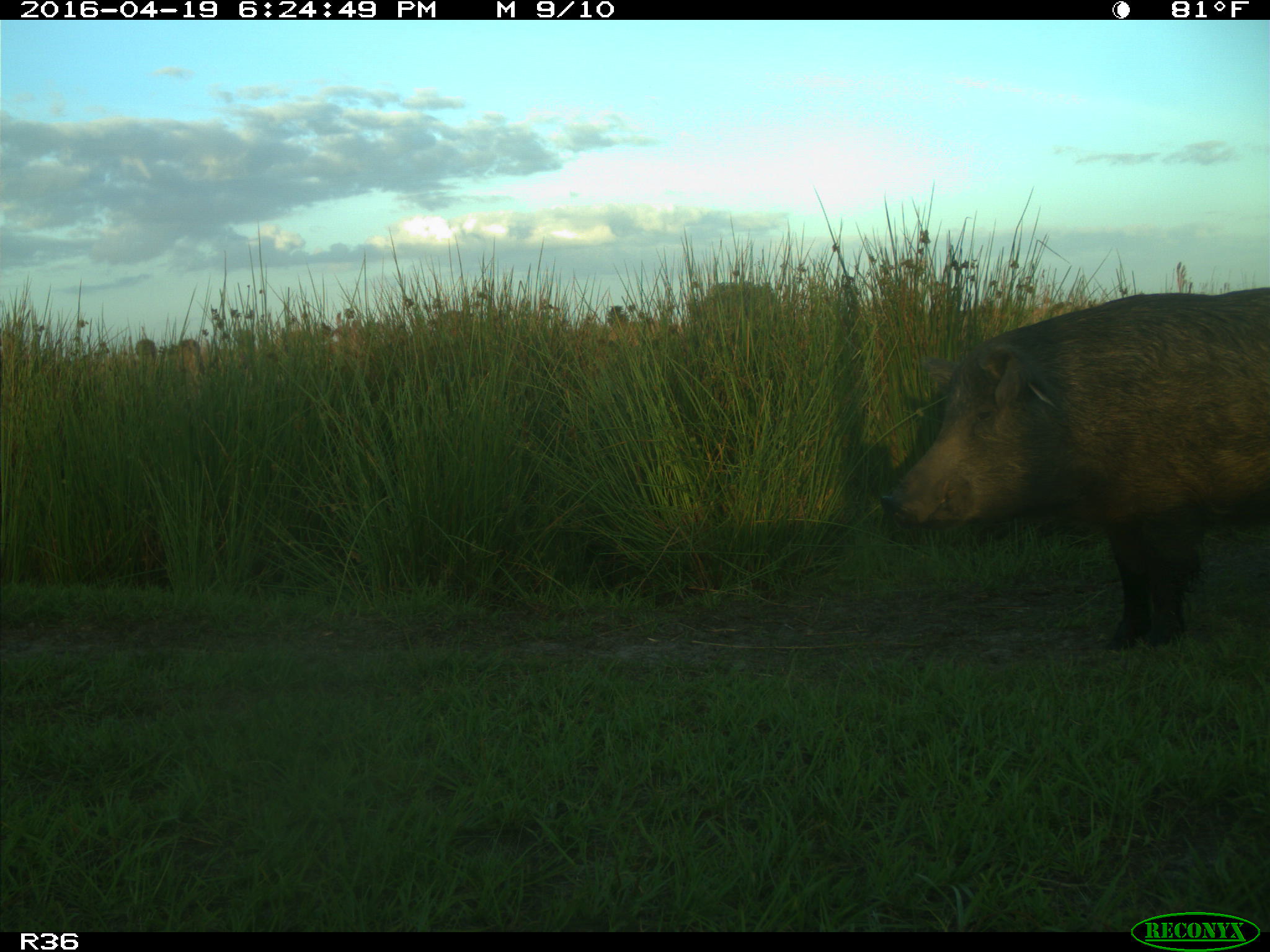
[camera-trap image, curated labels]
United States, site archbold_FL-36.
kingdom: Animalia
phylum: Chordata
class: Mammalia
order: Artiodactyla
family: Suidae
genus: Sus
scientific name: Sus scrofa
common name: wild boar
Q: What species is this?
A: Sus scrofa (wild boar).